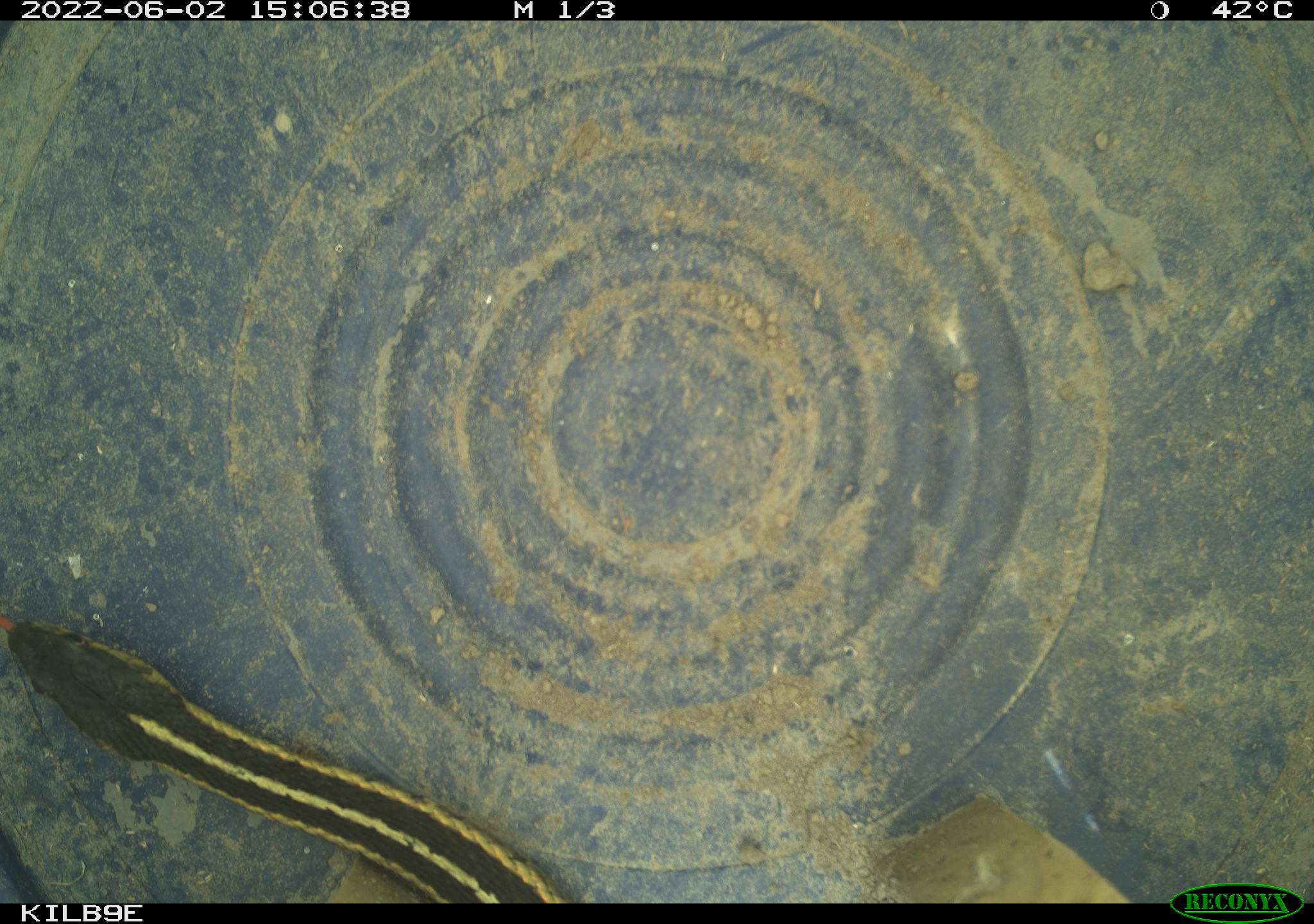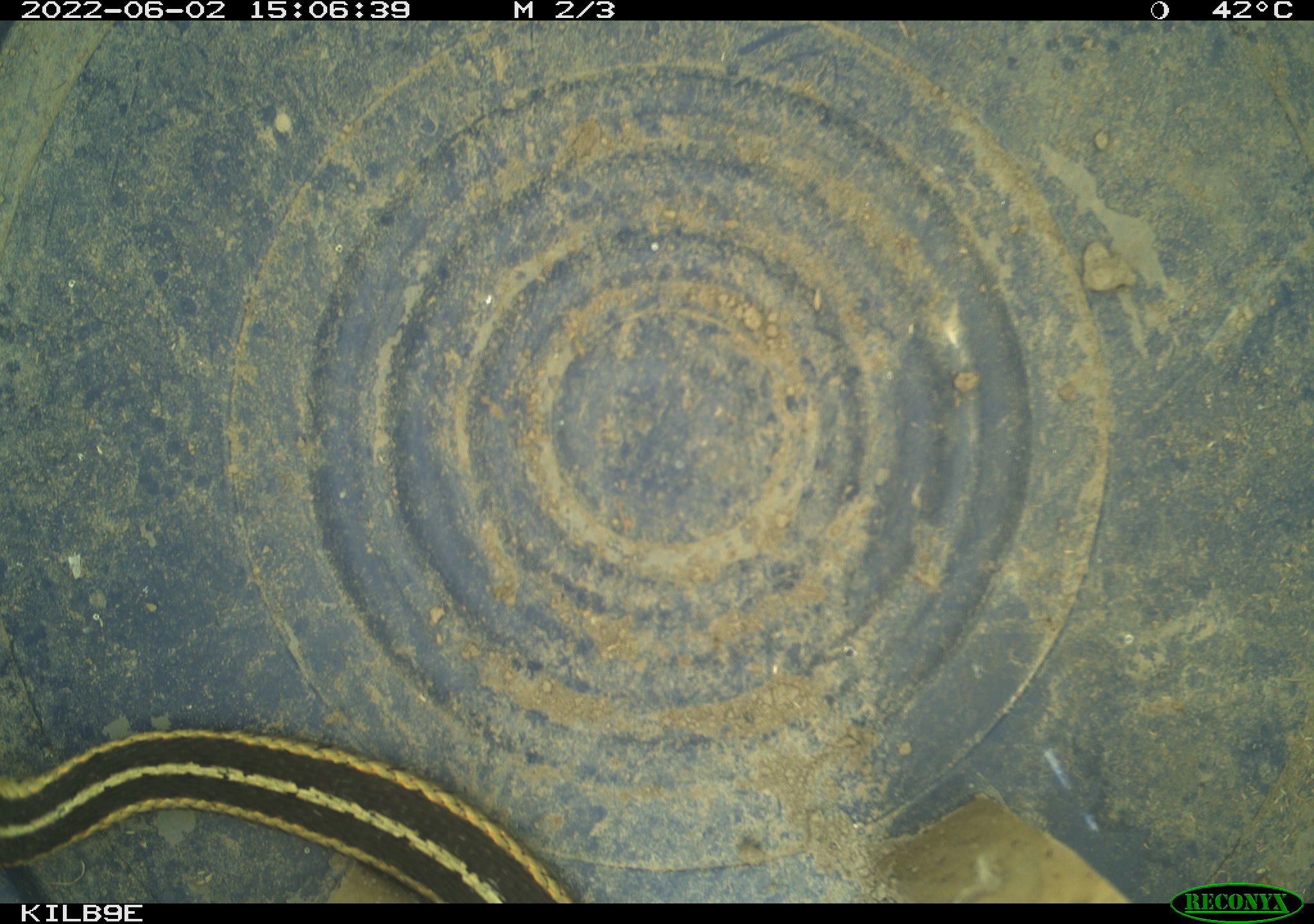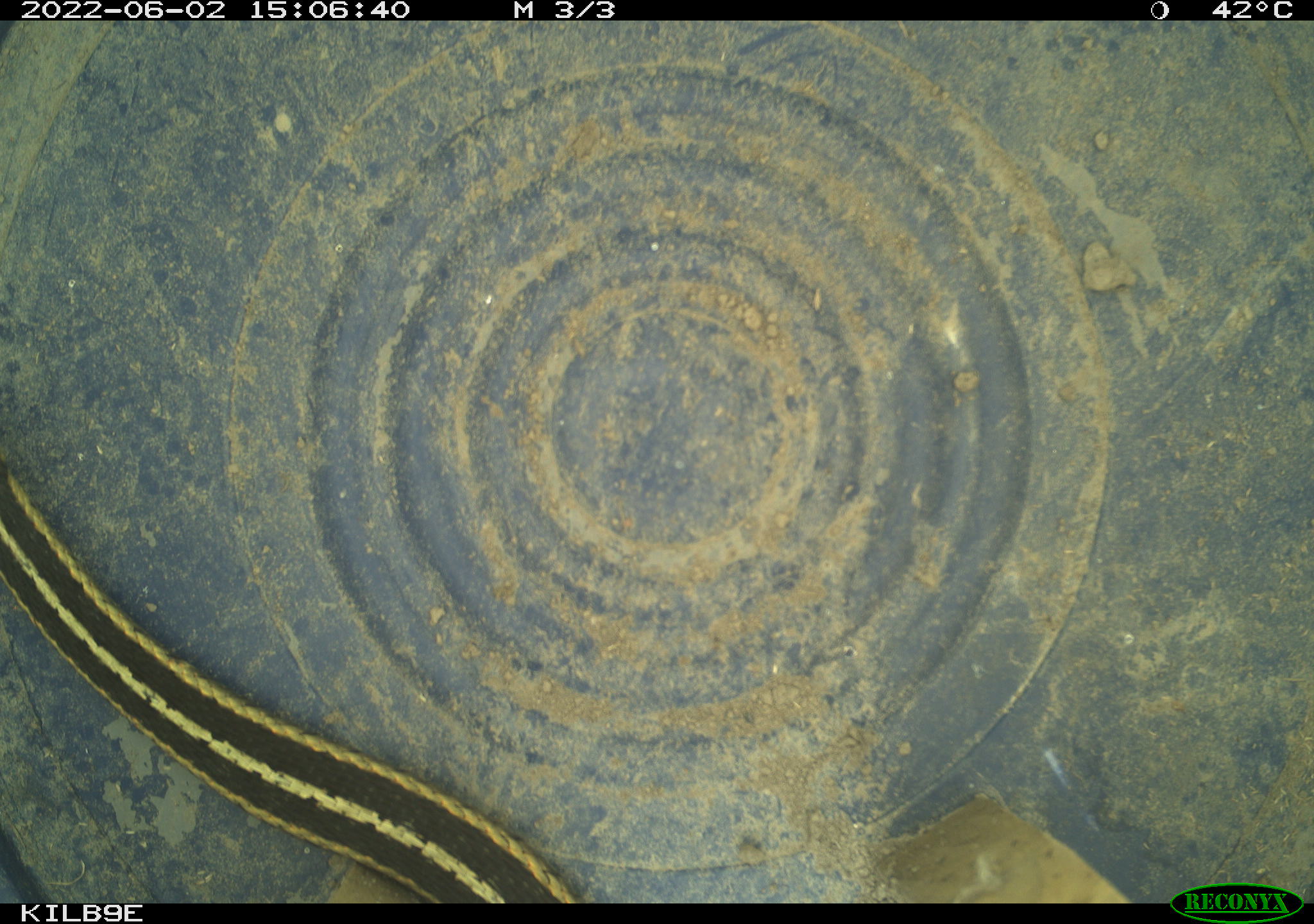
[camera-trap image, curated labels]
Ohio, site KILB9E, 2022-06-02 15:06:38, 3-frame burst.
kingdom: Animalia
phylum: Chordata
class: Reptilia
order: Squamata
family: Colubridae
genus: Thamnophis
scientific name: Thamnophis sirtalis sirtalis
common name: eastern gartersnake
Eastern gartersnake (Thamnophis sirtalis sirtalis).